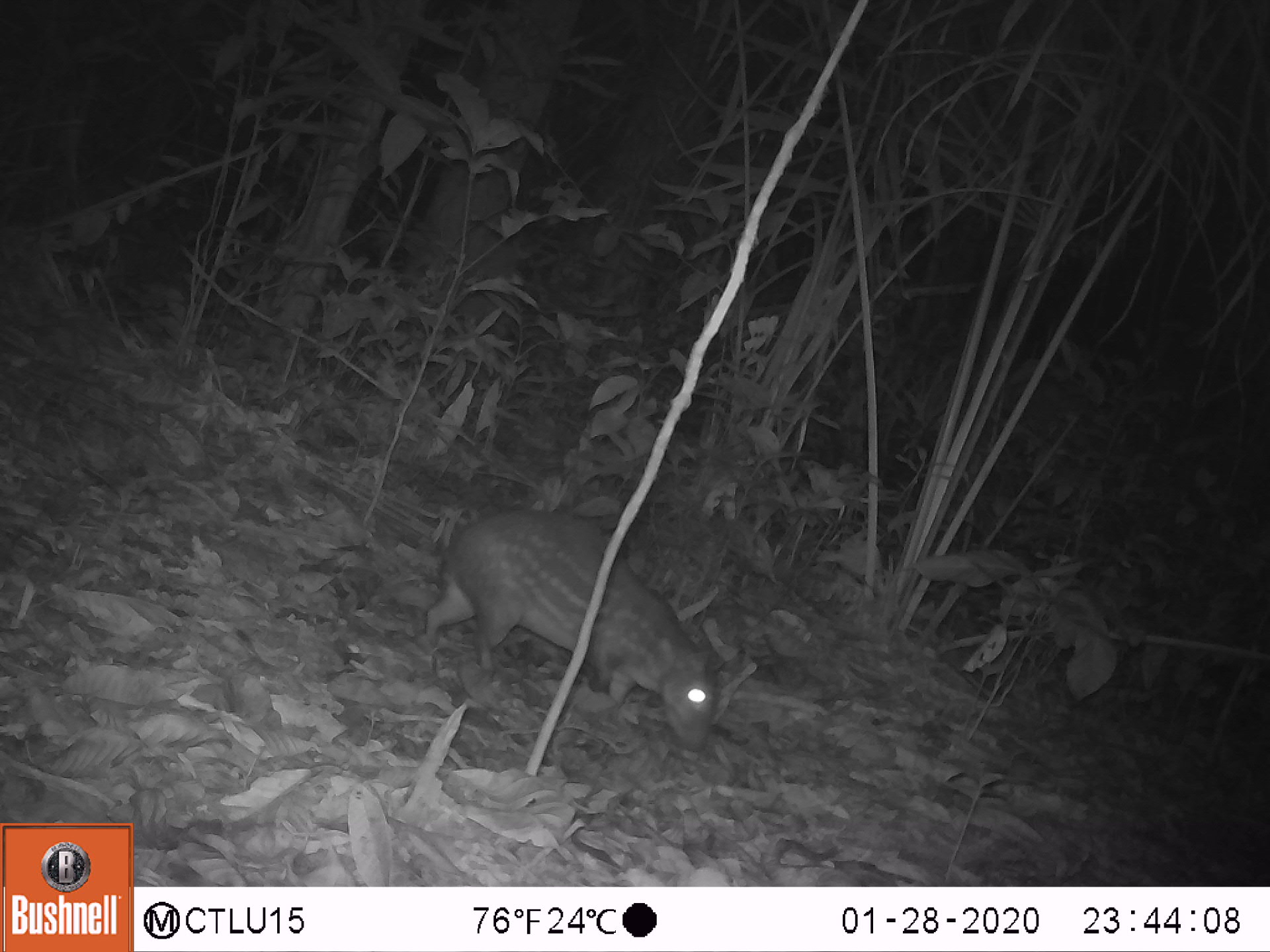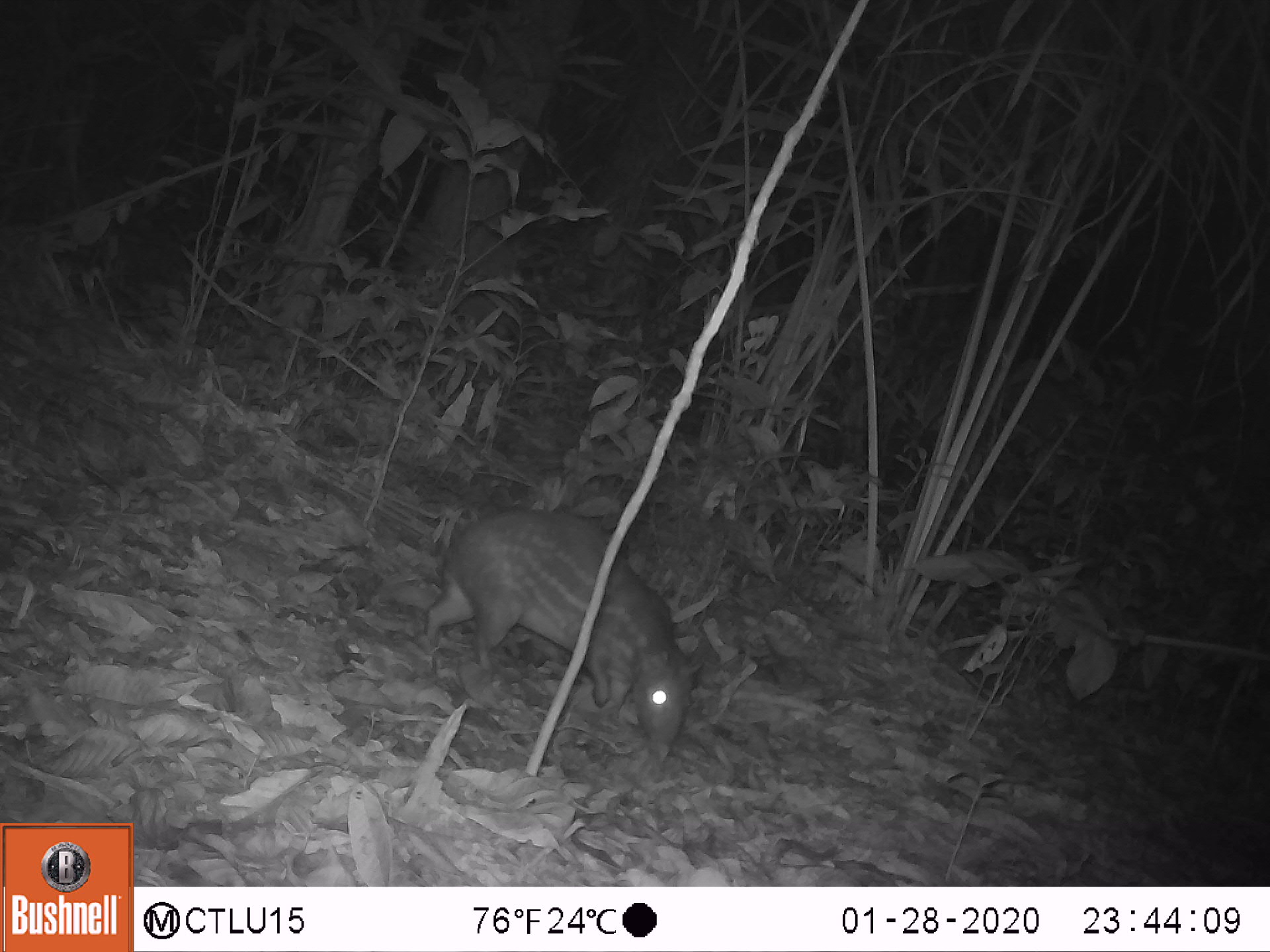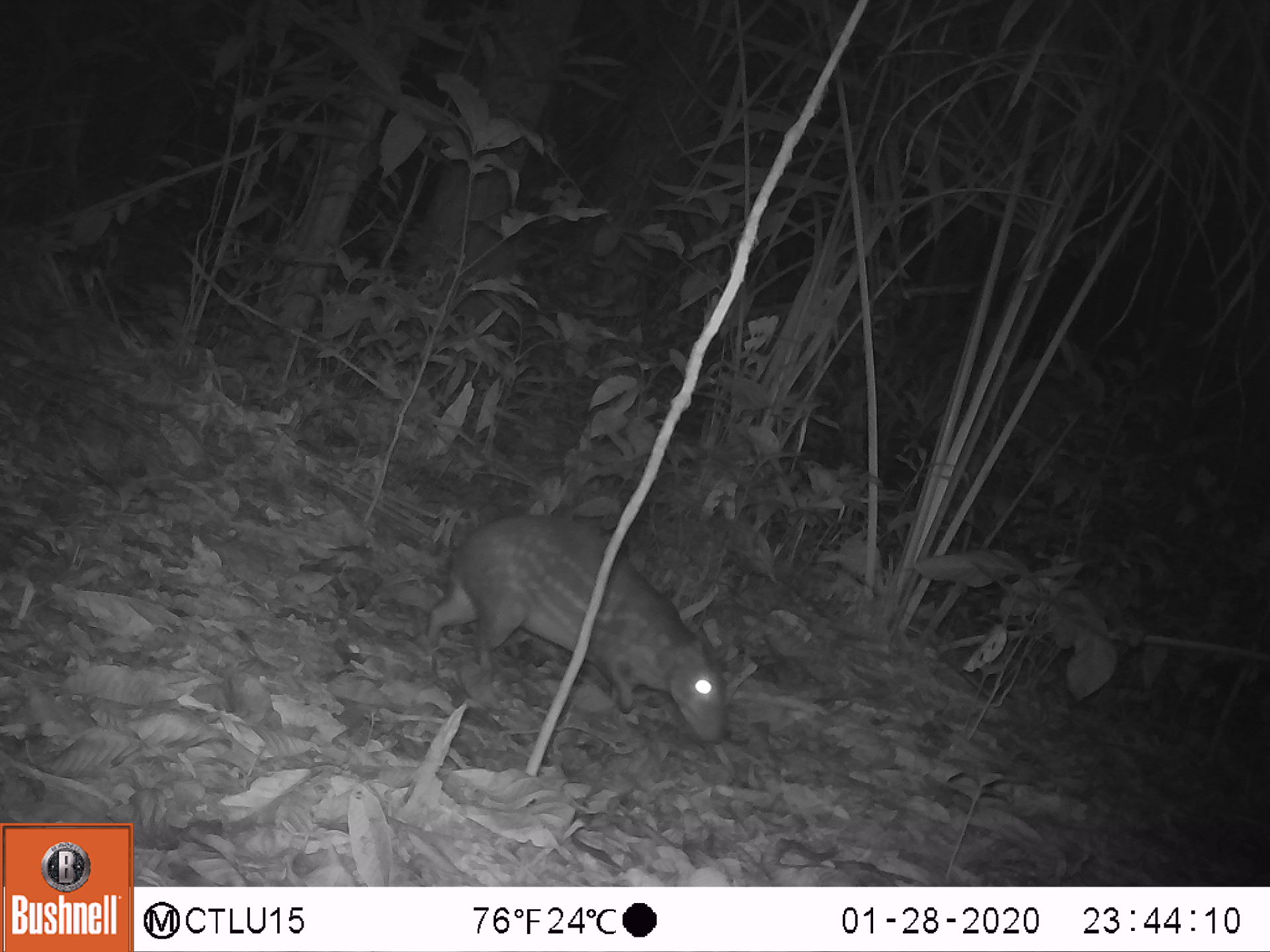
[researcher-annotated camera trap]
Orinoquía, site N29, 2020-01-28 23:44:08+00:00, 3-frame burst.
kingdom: Animalia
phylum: Chordata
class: Mammalia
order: Rodentia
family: Cuniculidae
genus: Cuniculus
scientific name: Cuniculus paca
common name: spotted paca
Spotted paca (Cuniculus paca).